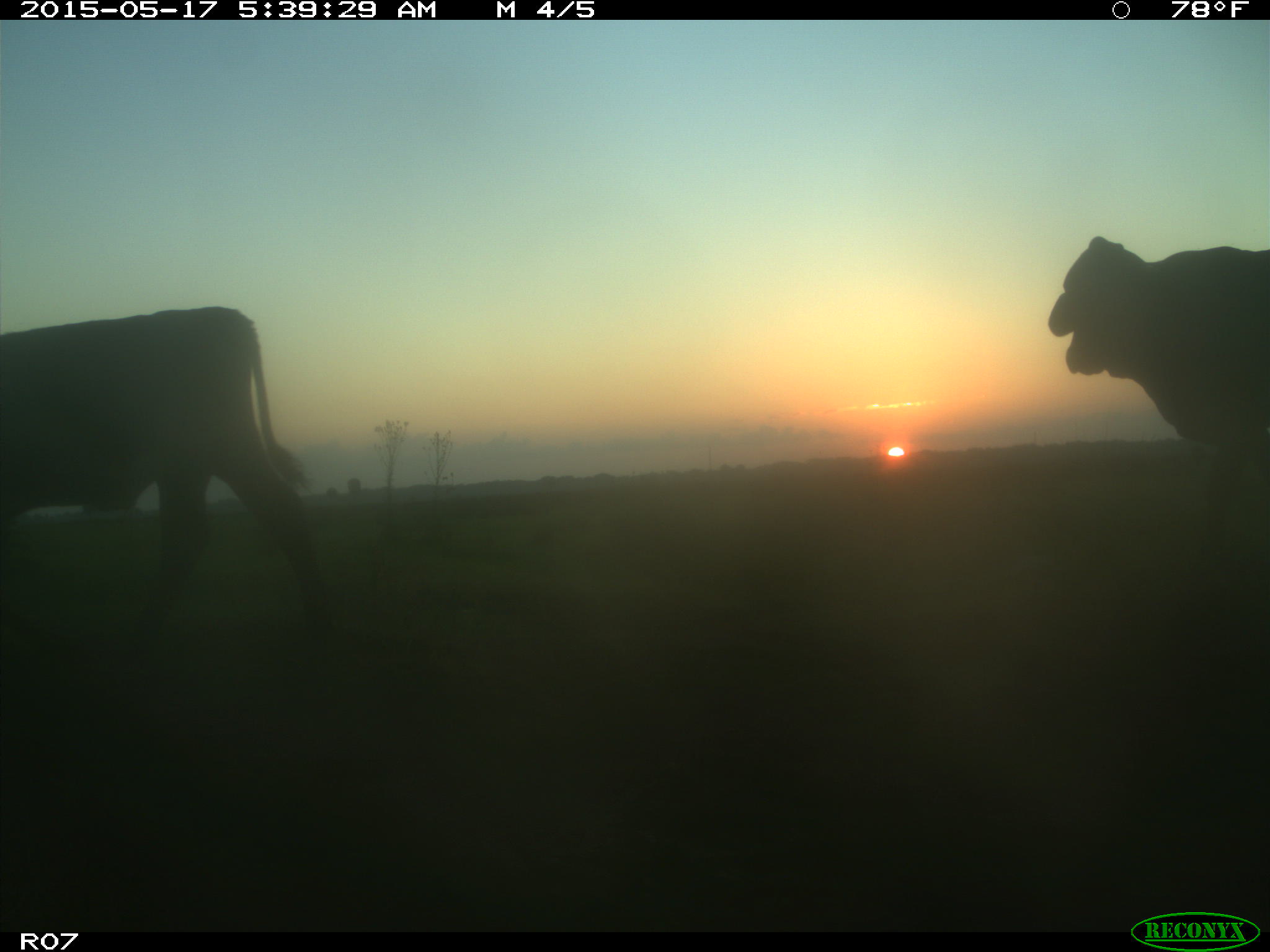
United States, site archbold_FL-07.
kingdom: Animalia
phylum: Chordata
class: Mammalia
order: Artiodactyla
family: Bovidae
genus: Bos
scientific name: Bos taurus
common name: domestic cow